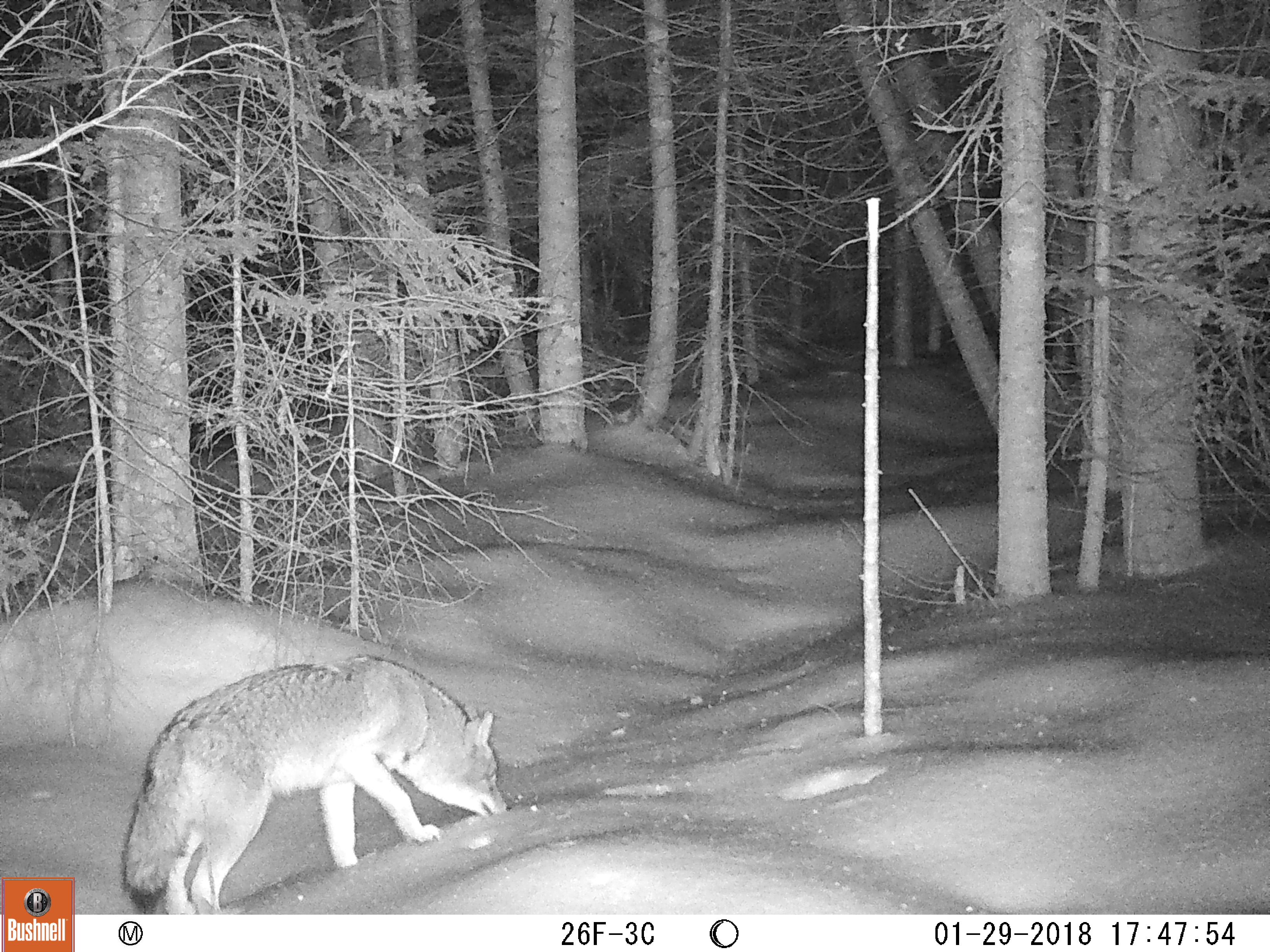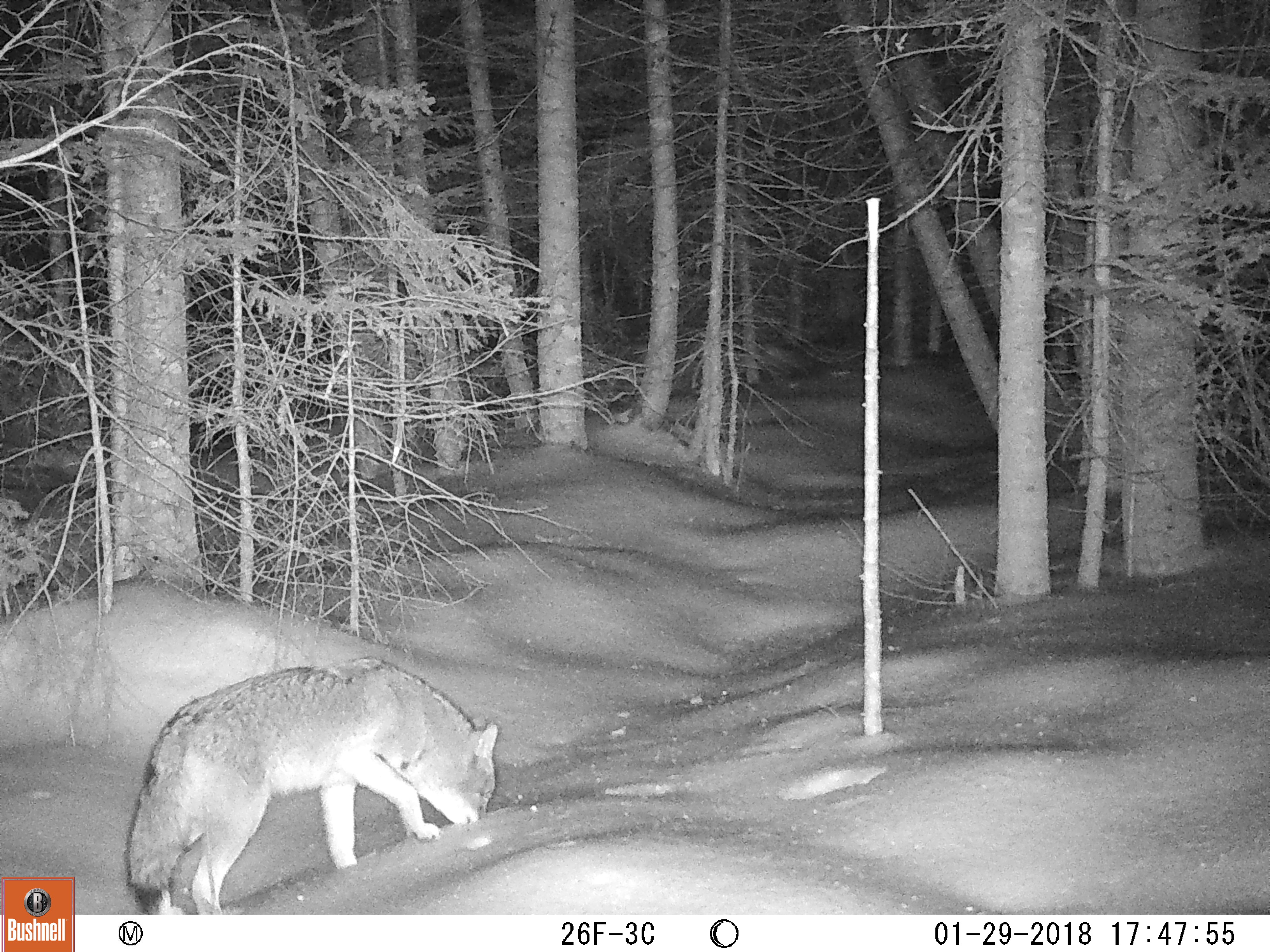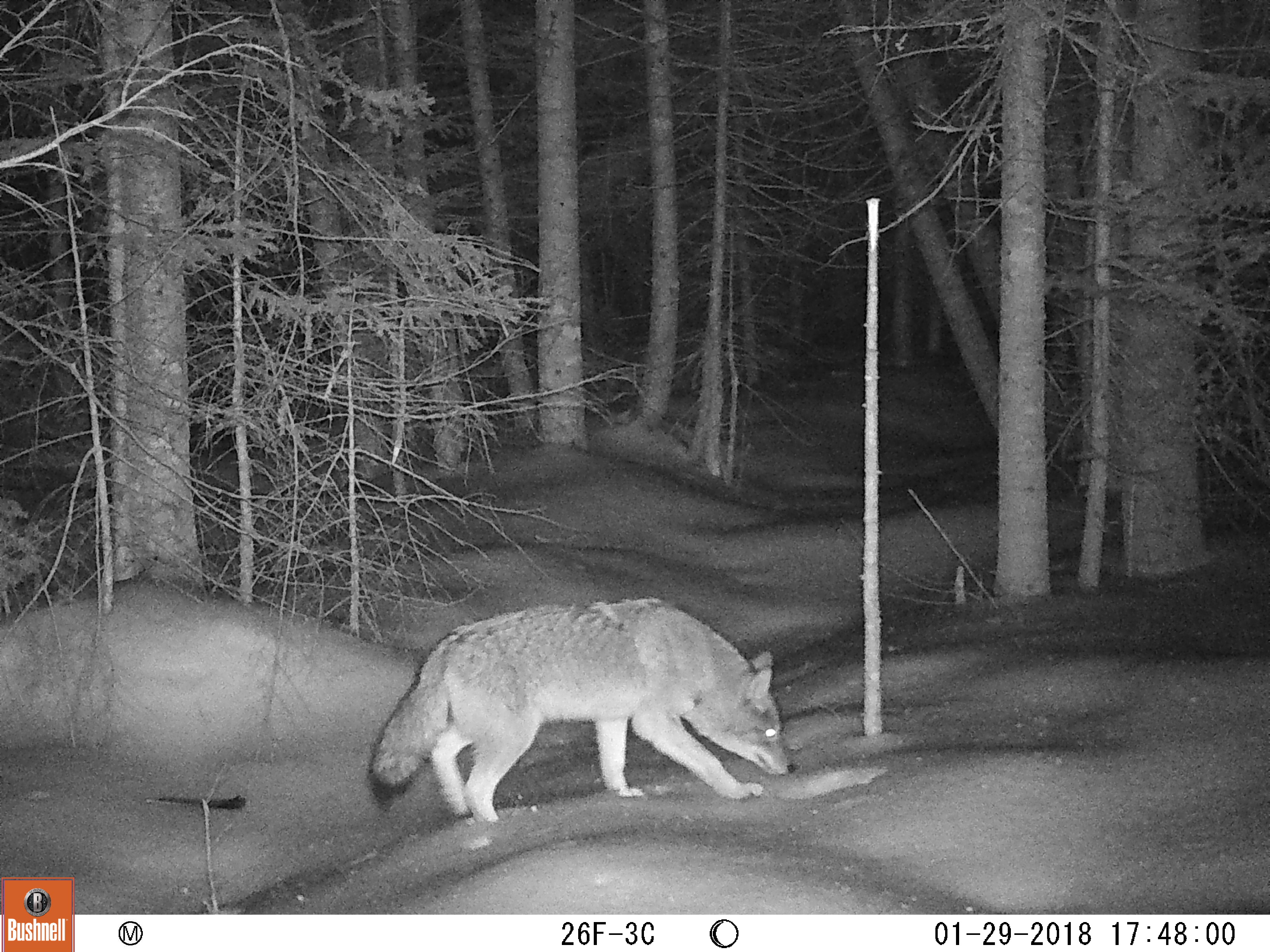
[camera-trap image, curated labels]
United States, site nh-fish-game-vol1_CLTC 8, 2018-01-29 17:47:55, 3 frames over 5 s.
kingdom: Animalia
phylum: Chordata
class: Mammalia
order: Carnivora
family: Canidae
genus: Canis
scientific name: Canis latrans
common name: coyote